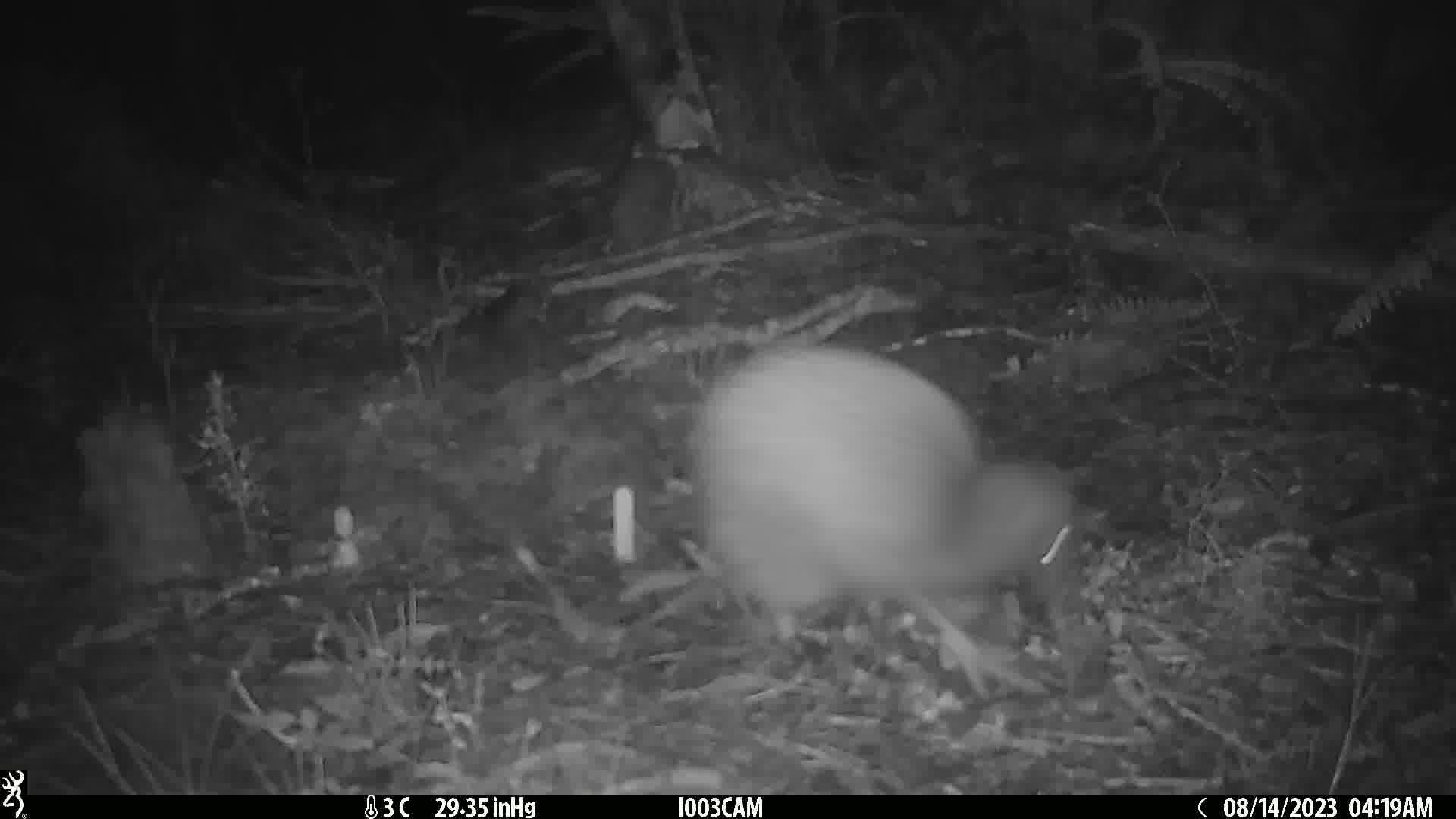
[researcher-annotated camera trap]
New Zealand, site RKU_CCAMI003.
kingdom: Animalia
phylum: Chordata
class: Aves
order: Apterygiformes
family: Apterygidae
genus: Apteryx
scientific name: Apteryx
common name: kiwi